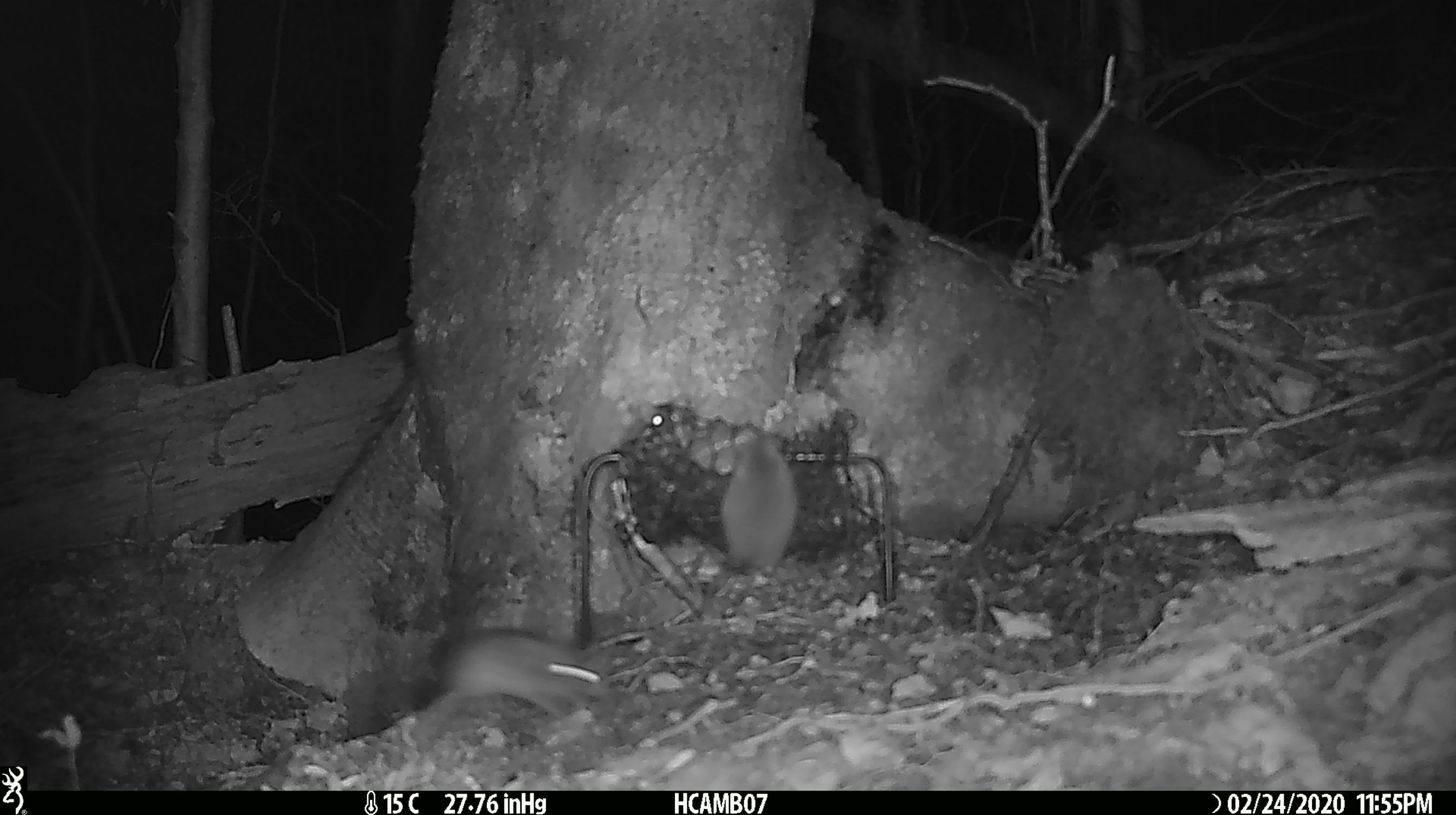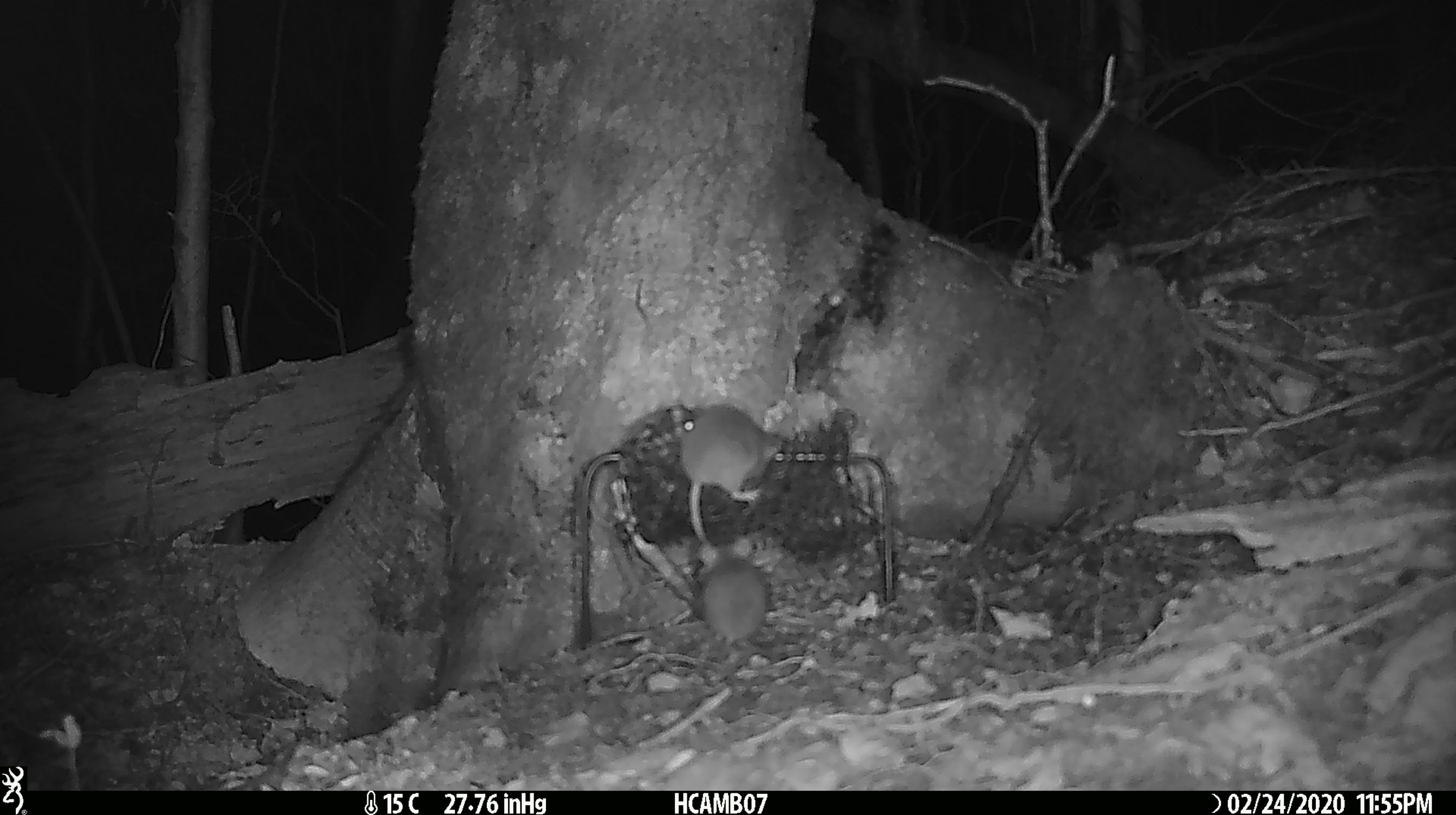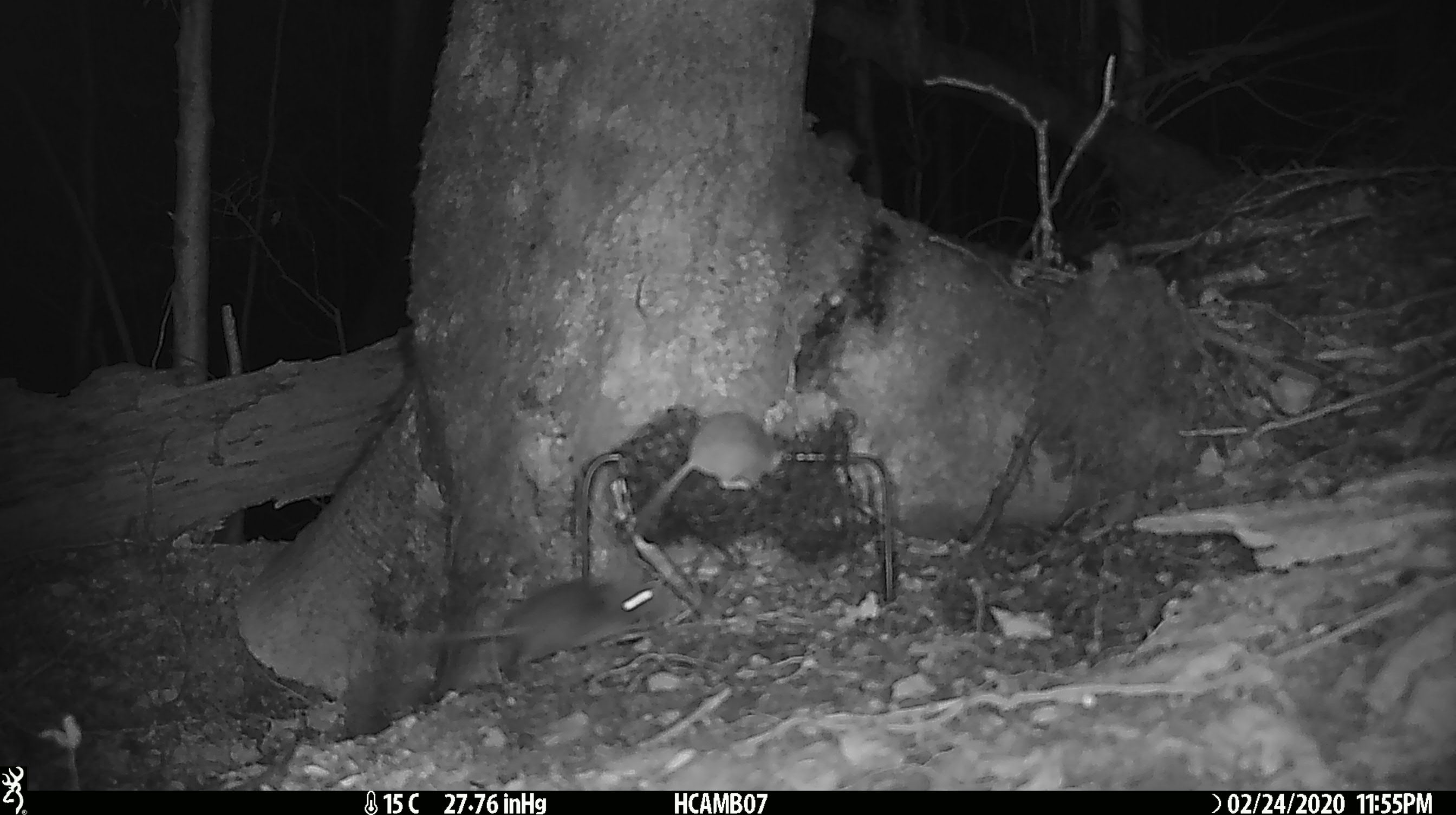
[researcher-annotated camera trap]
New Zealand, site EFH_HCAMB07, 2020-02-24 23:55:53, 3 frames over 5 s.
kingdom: Animalia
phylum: Chordata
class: Mammalia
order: Rodentia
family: Muridae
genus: Mus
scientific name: Mus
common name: mouse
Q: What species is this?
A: Mouse (Mus).